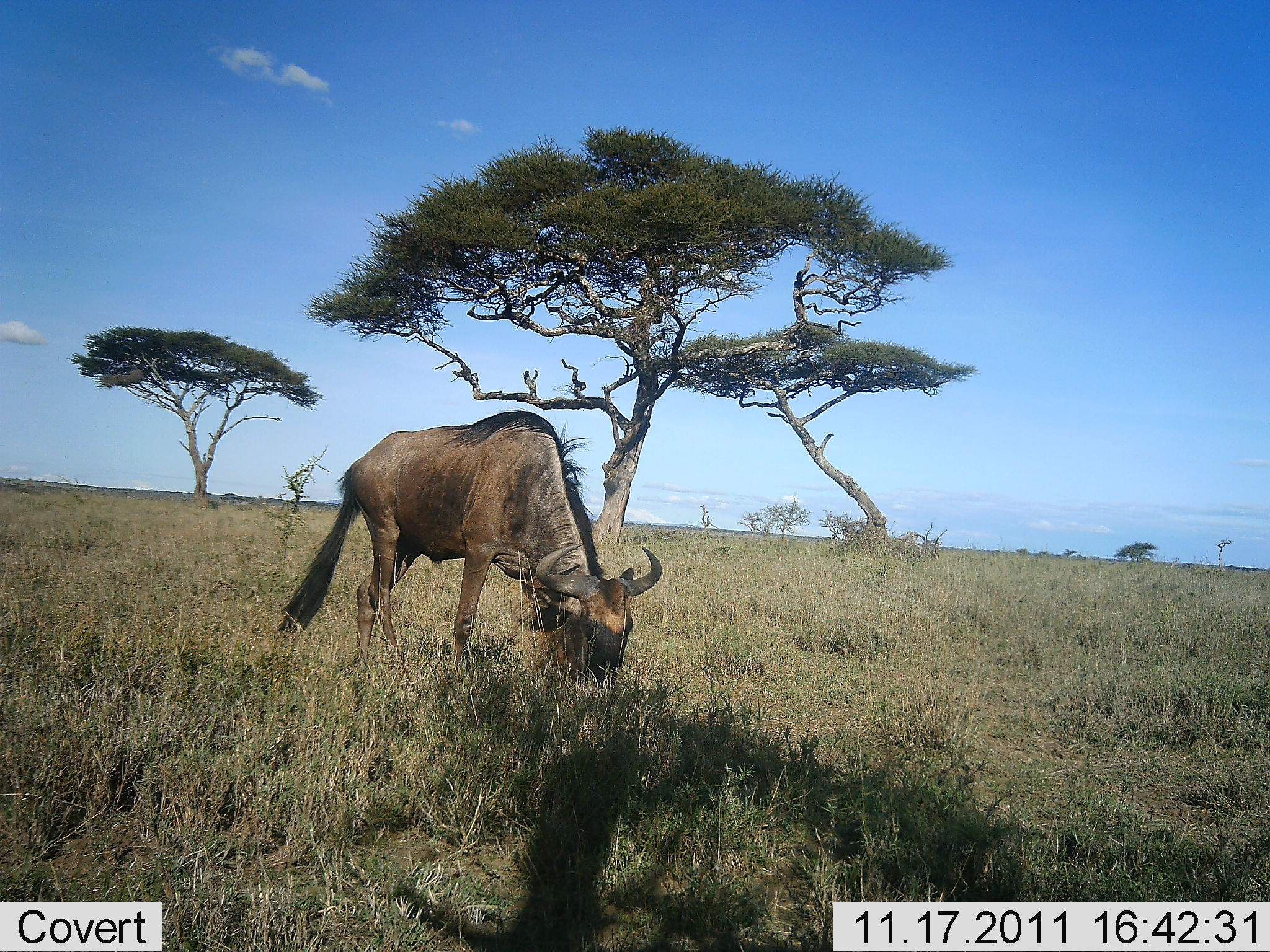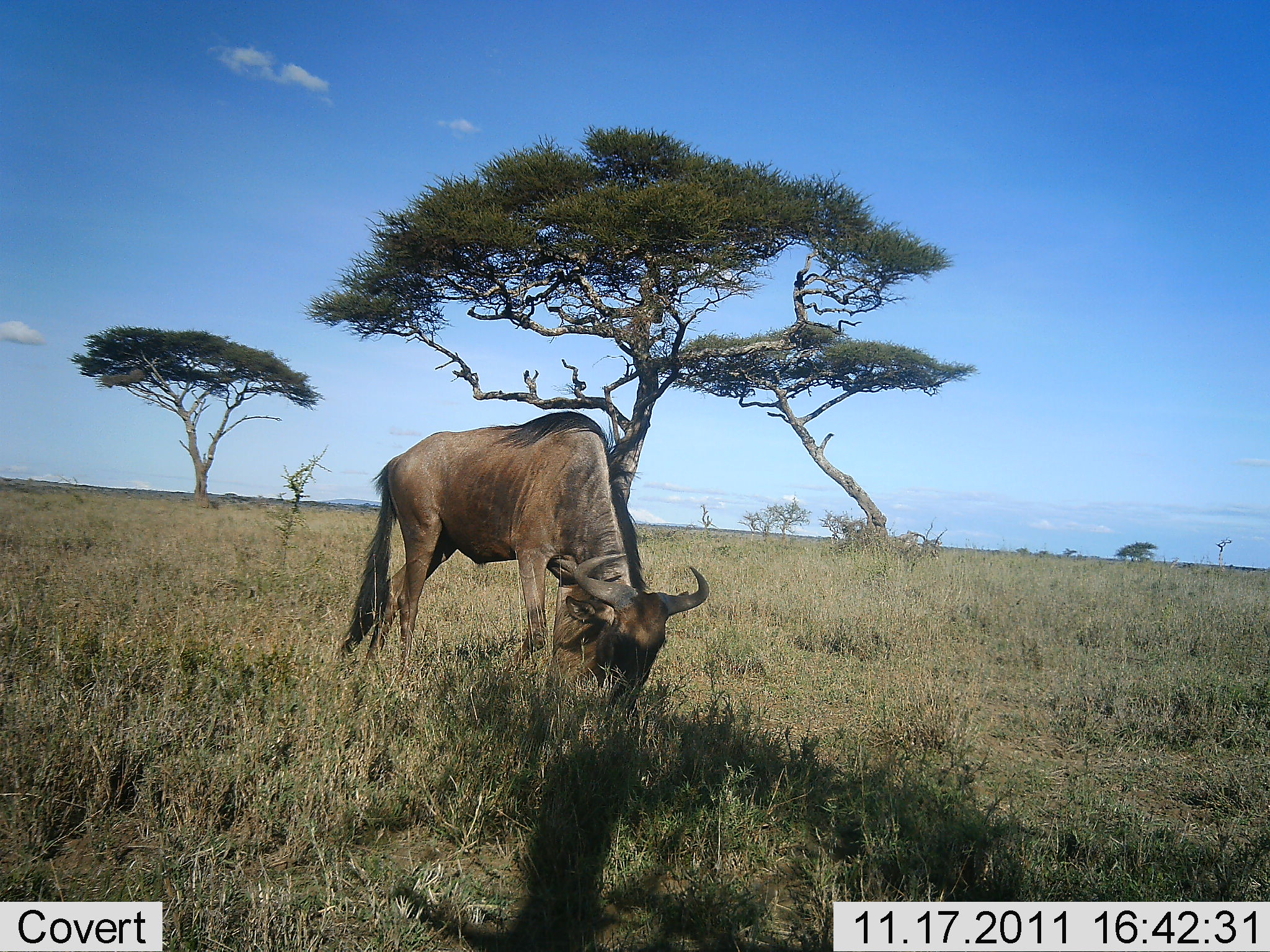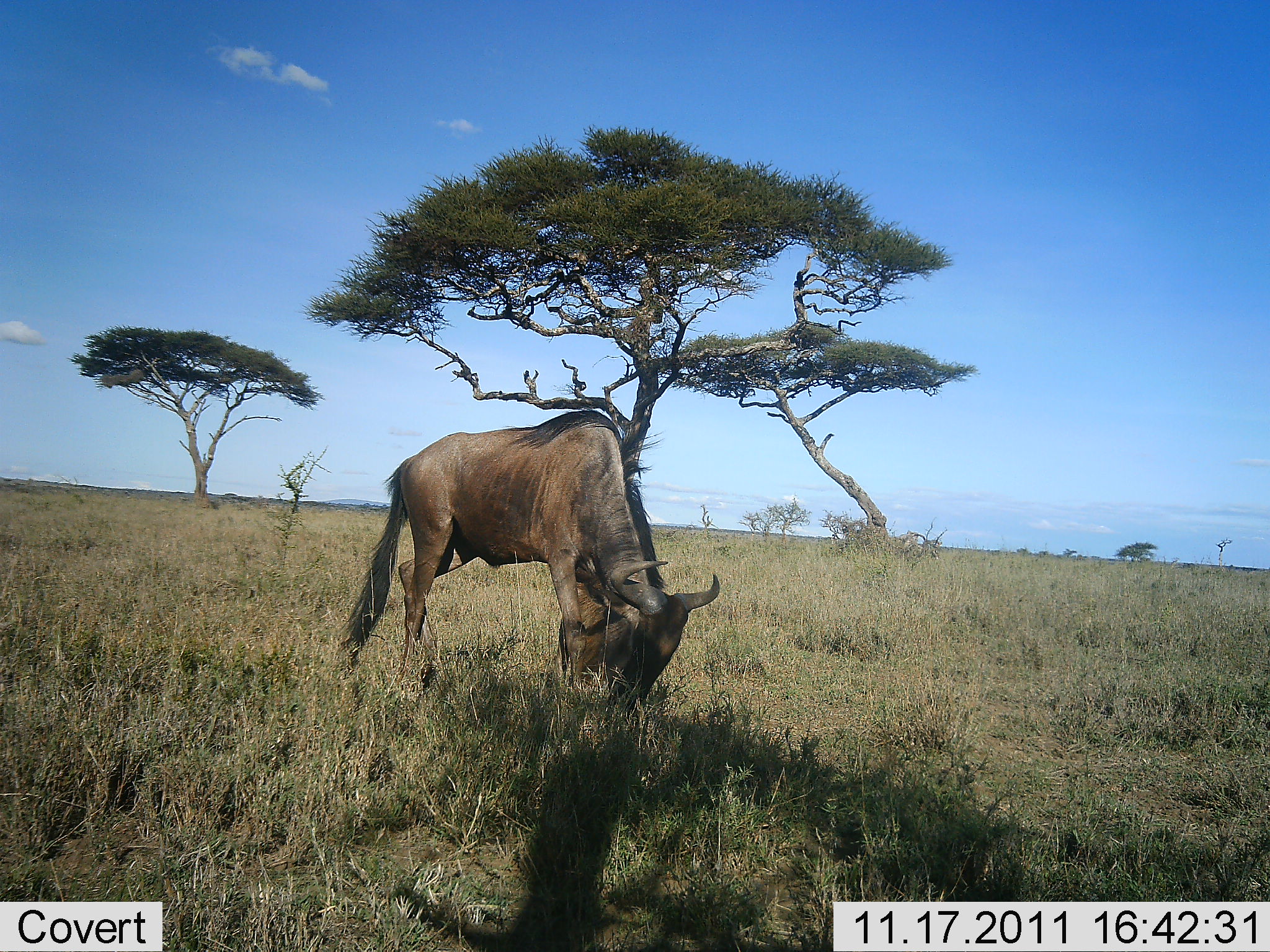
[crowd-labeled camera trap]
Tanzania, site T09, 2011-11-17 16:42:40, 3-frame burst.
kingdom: Animalia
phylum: Chordata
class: Mammalia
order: Artiodactyla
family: Bovidae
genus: Connochaetes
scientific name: Connochaetes taurinus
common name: blue wildebeest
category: wildebeest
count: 1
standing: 8%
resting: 0%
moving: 0%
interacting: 0%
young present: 0%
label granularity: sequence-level